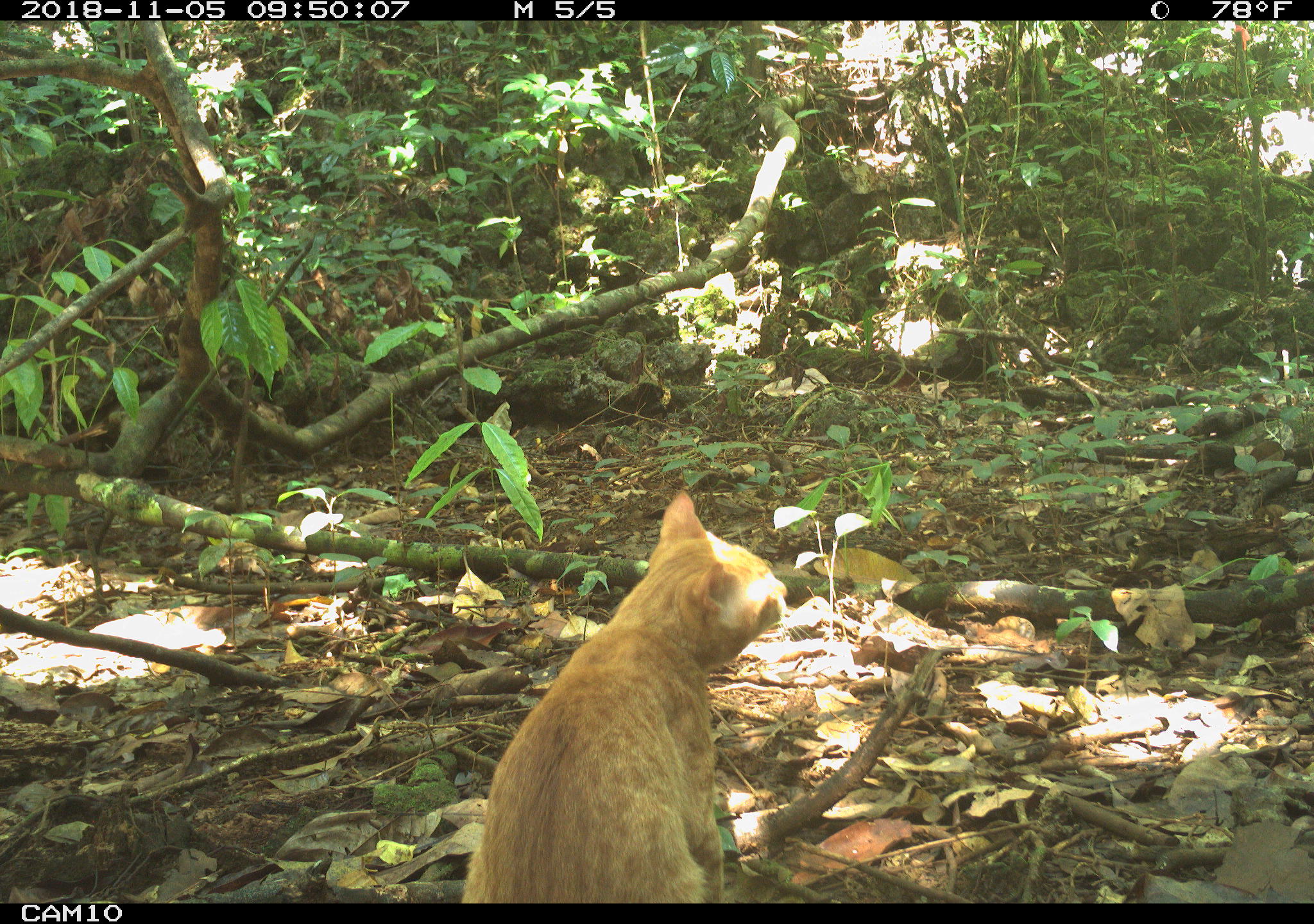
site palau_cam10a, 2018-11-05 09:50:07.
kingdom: Animalia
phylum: Chordata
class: Mammalia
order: Carnivora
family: Felidae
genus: Felis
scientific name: Felis catus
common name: cat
Cat (Felis catus).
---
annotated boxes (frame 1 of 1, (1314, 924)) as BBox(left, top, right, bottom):
cat: BBox(456, 488, 785, 906)